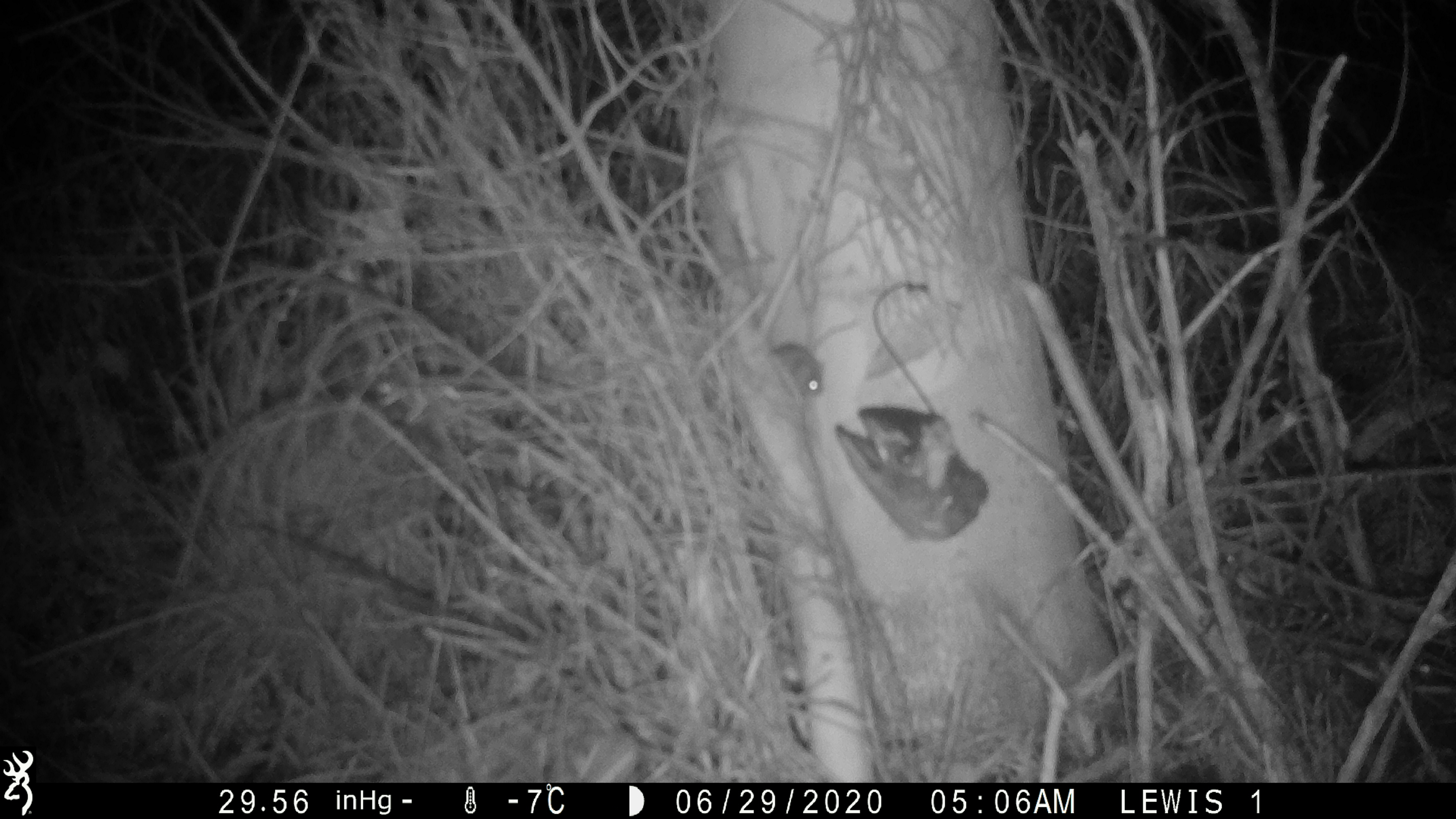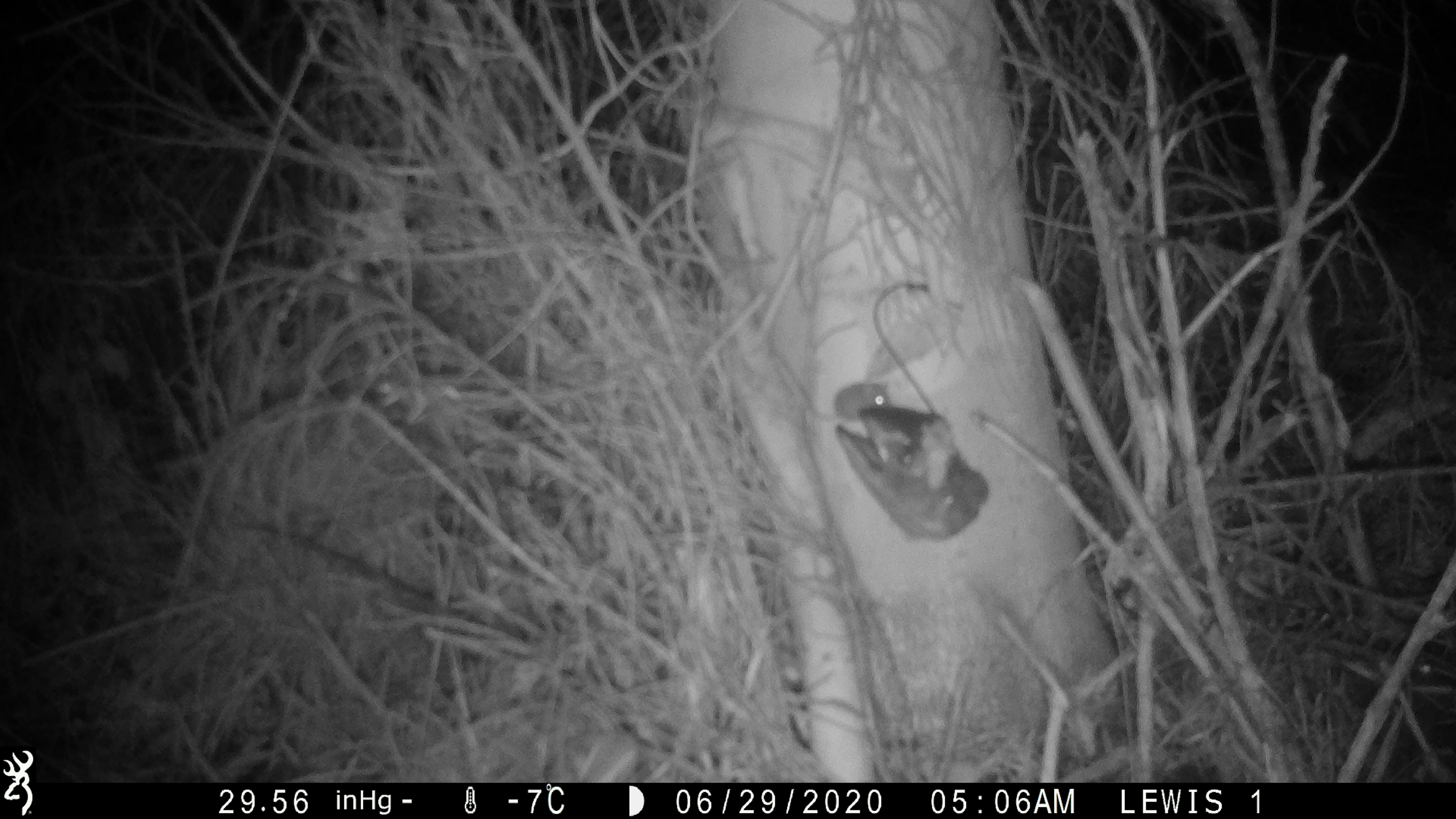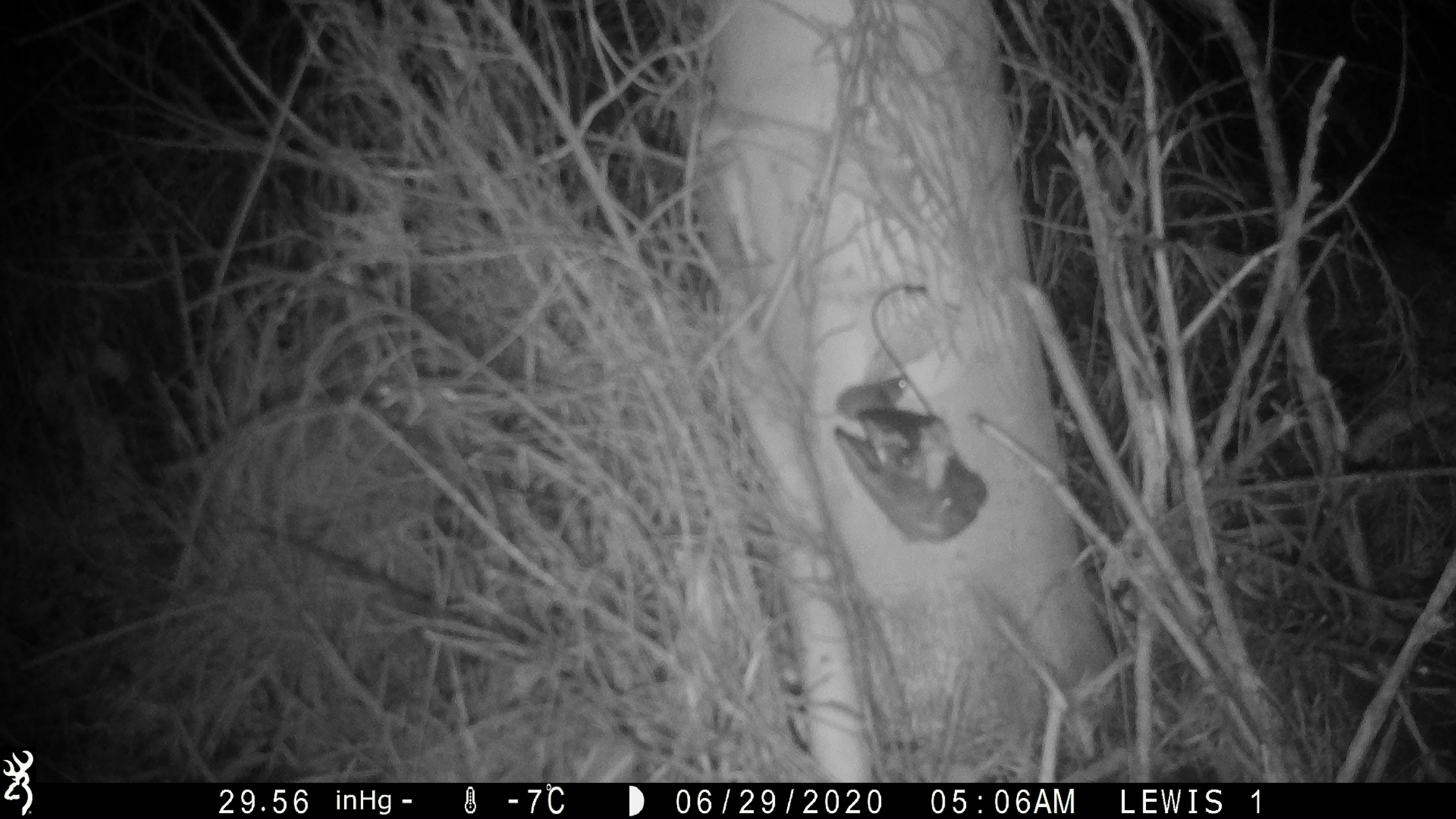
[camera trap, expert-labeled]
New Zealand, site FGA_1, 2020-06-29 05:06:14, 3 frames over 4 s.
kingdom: Animalia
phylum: Chordata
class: Mammalia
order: Rodentia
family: Muridae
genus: Mus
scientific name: Mus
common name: mouse